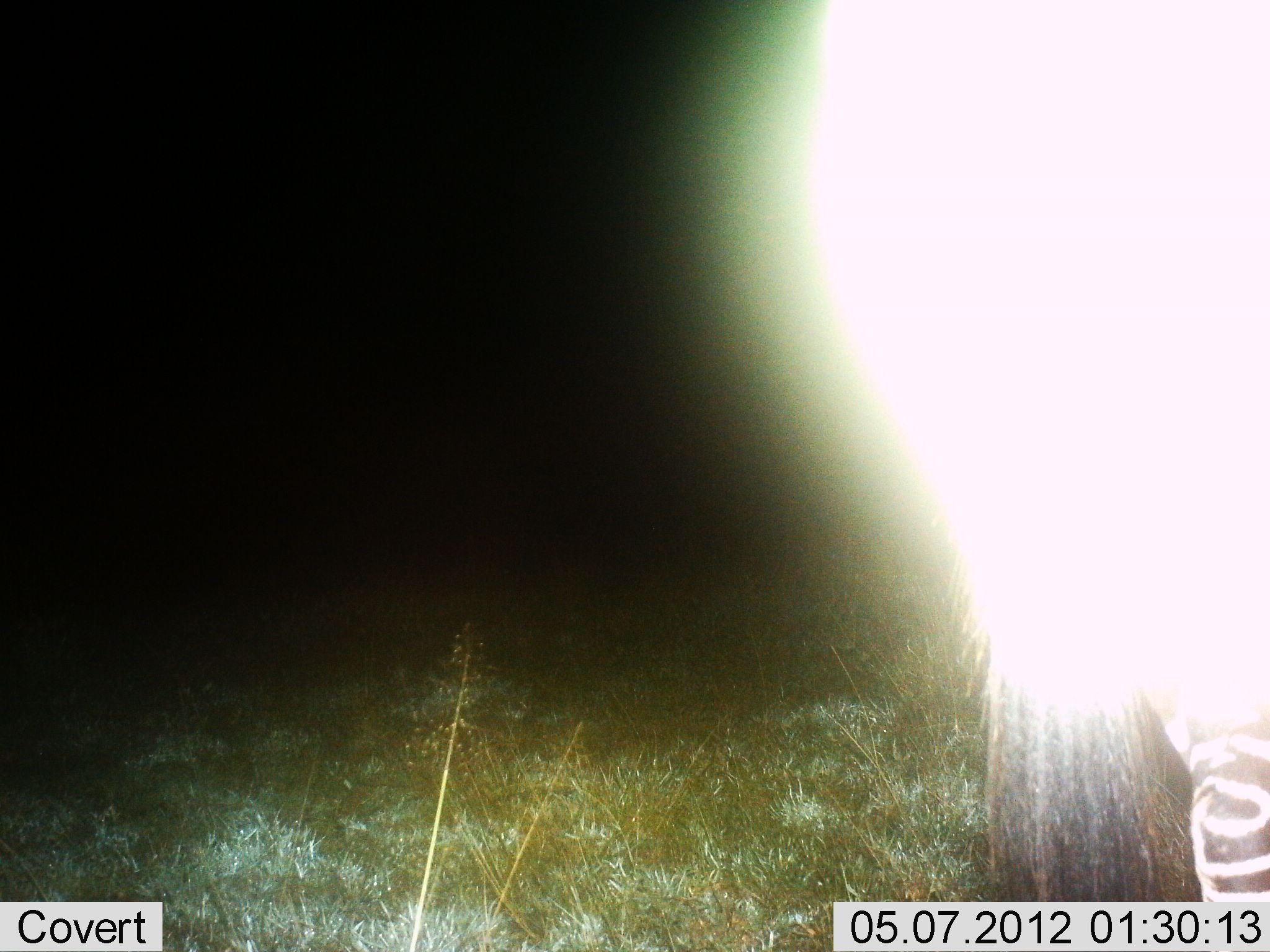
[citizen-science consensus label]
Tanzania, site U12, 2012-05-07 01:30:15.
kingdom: Animalia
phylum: Chordata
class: Mammalia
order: Perissodactyla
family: Equidae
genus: Equus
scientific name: Equus quagga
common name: plains zebra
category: zebra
Zebra (plains zebra) (Equus quagga), count 1. Behavior (volunteer vote fractions): standing 90%, resting 0%, moving 10%, interacting 0%. Young present (vote fraction): 0%. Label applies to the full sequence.